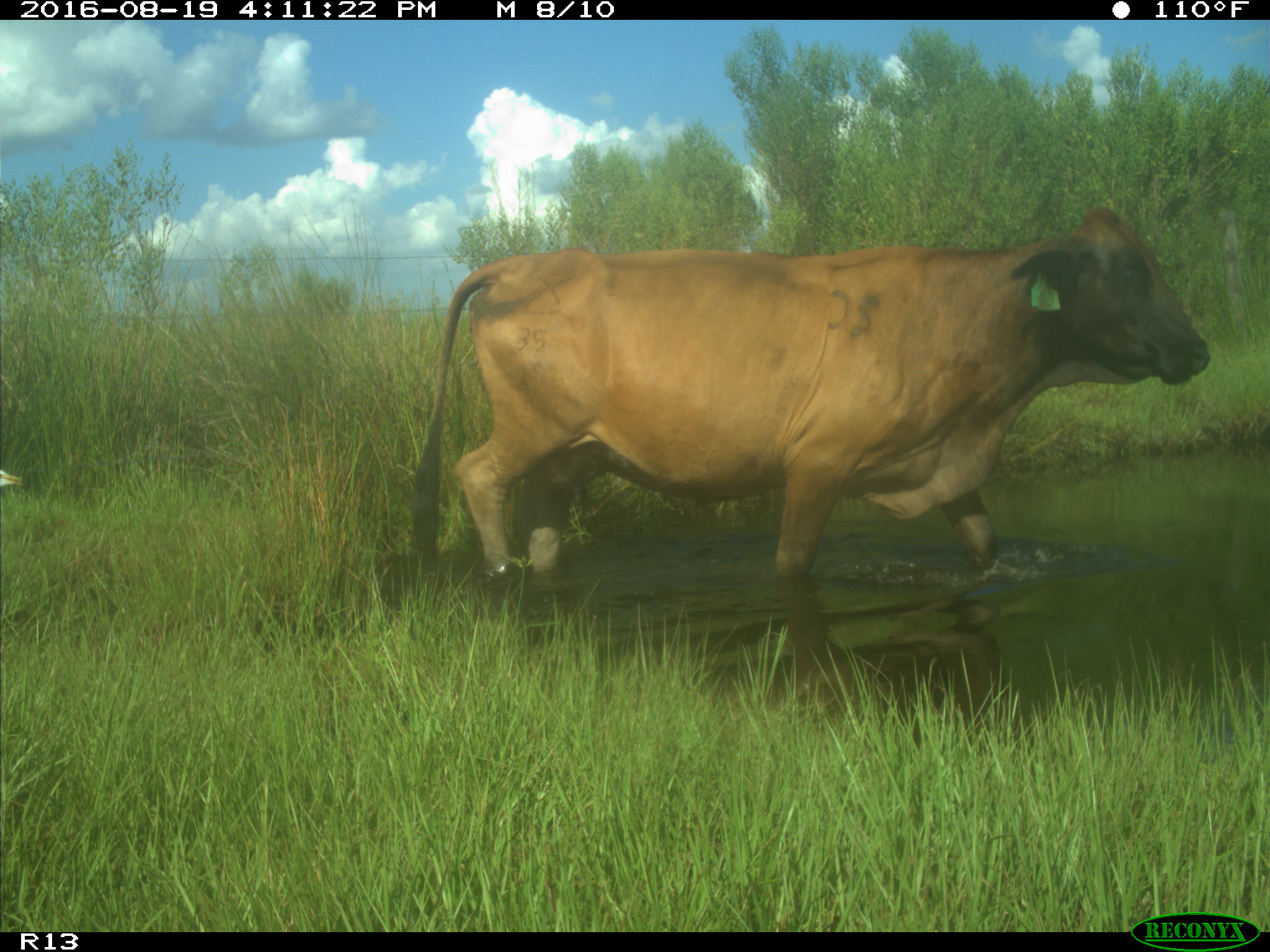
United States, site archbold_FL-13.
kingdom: Animalia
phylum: Chordata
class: Mammalia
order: Artiodactyla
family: Bovidae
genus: Bos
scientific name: Bos taurus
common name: domestic cow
Bos taurus (domestic cow).